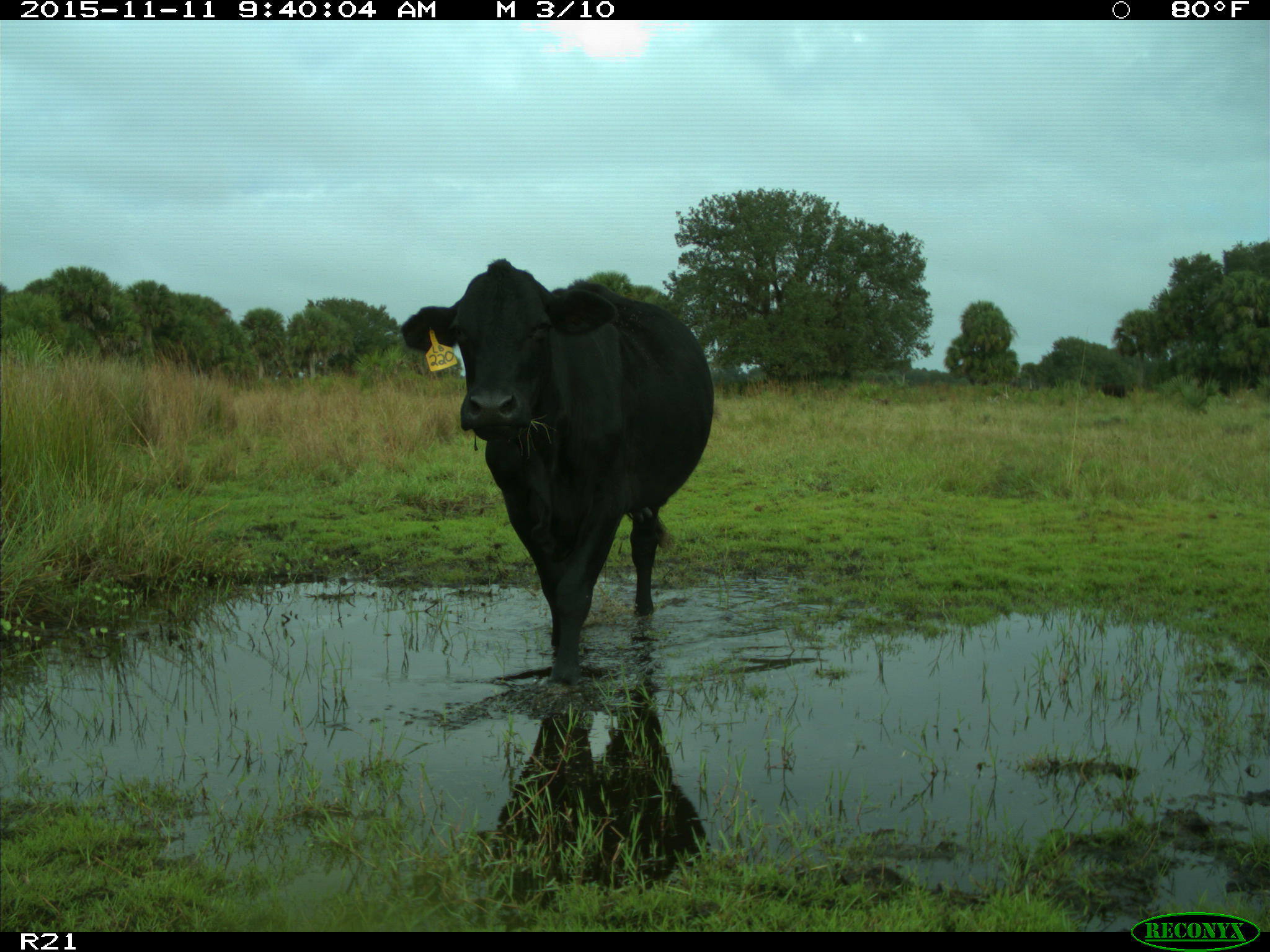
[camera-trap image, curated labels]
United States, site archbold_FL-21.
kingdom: Animalia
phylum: Chordata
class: Mammalia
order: Artiodactyla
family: Bovidae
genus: Bos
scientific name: Bos taurus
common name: domestic cow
Bos taurus (domestic cow).